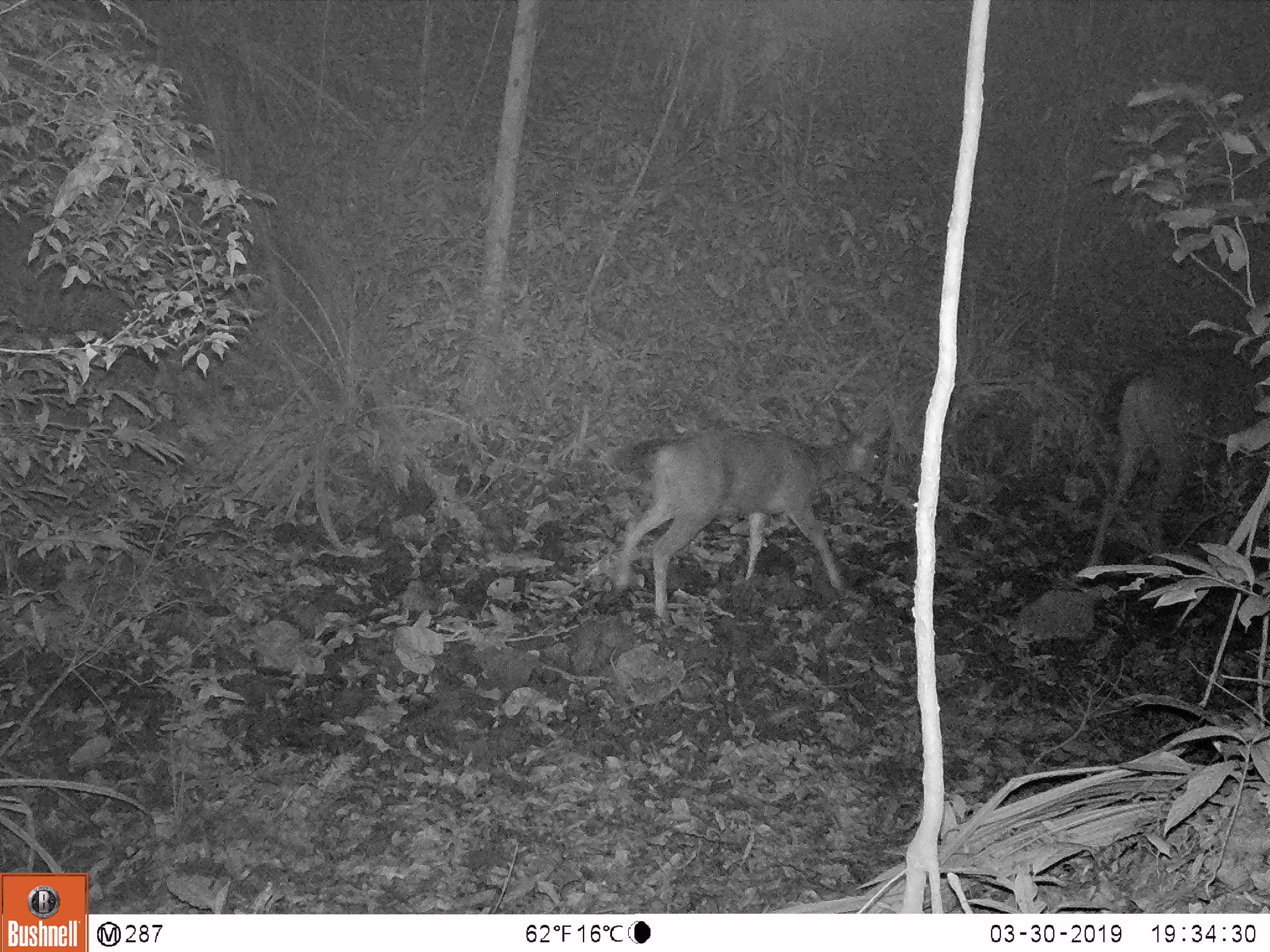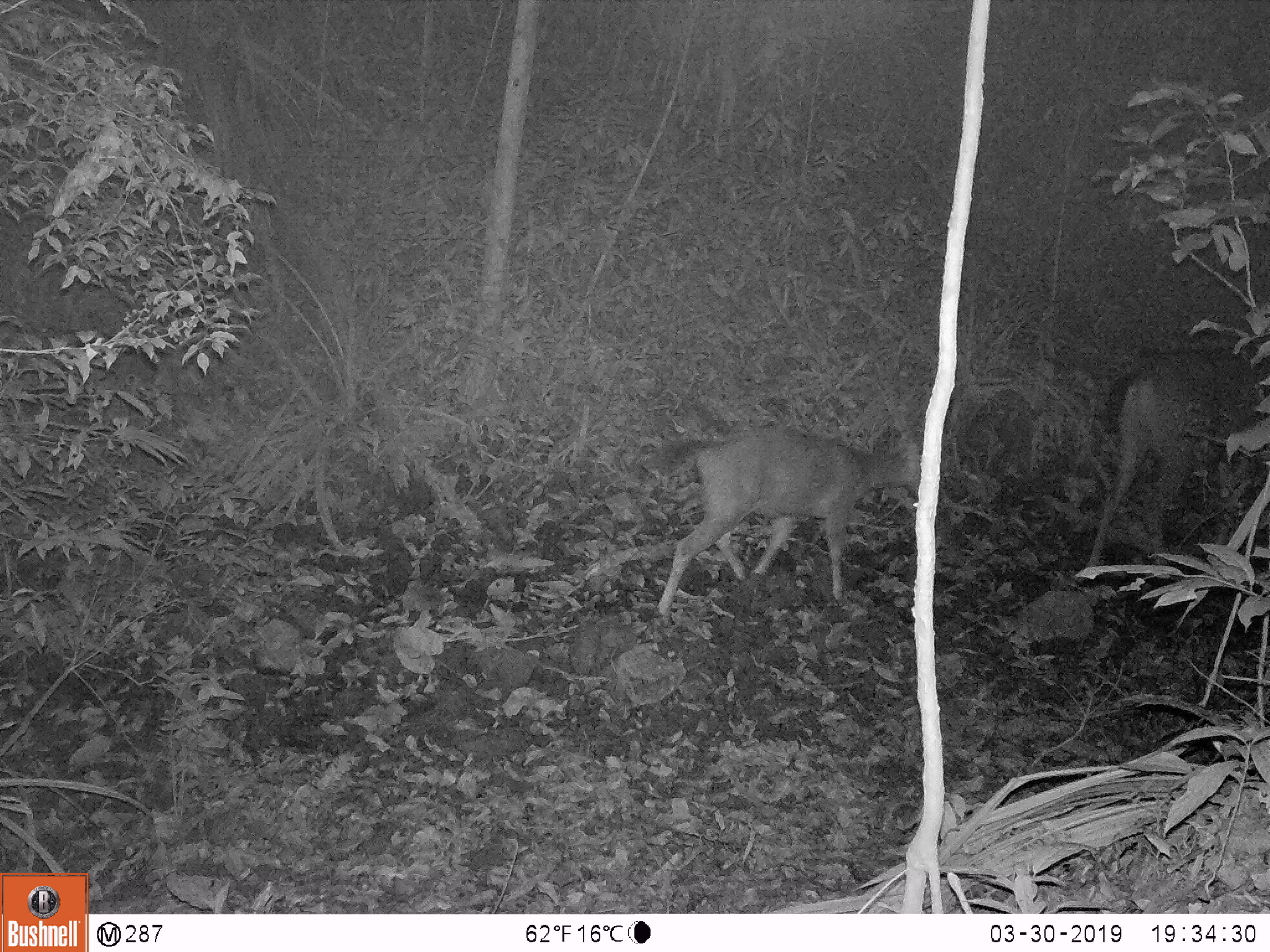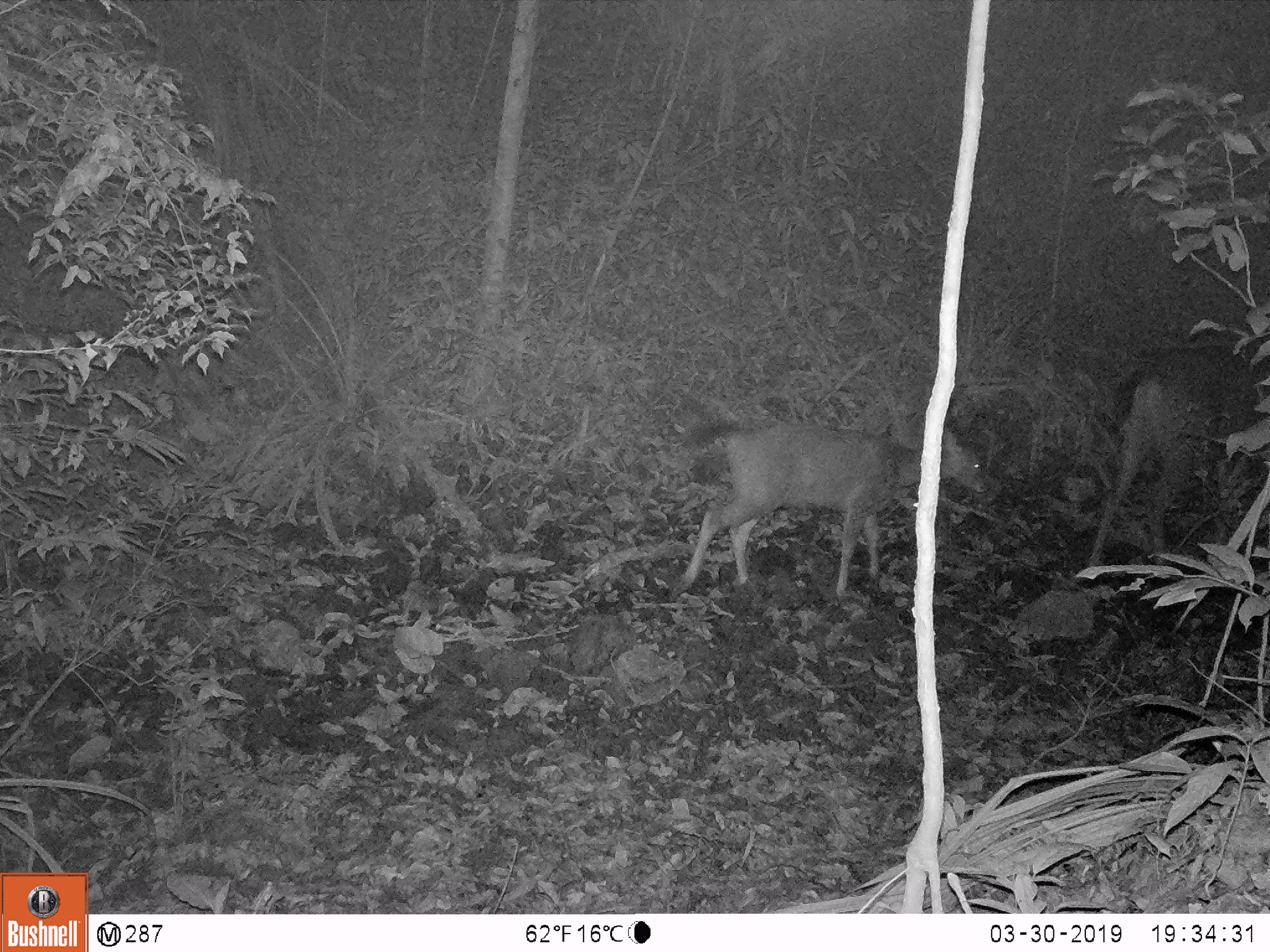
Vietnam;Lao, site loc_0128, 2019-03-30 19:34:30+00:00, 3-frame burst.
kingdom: Animalia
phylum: Chordata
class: Mammalia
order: Artiodactyla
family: Cervidae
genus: Rusa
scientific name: Rusa unicolor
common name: sambar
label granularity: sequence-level